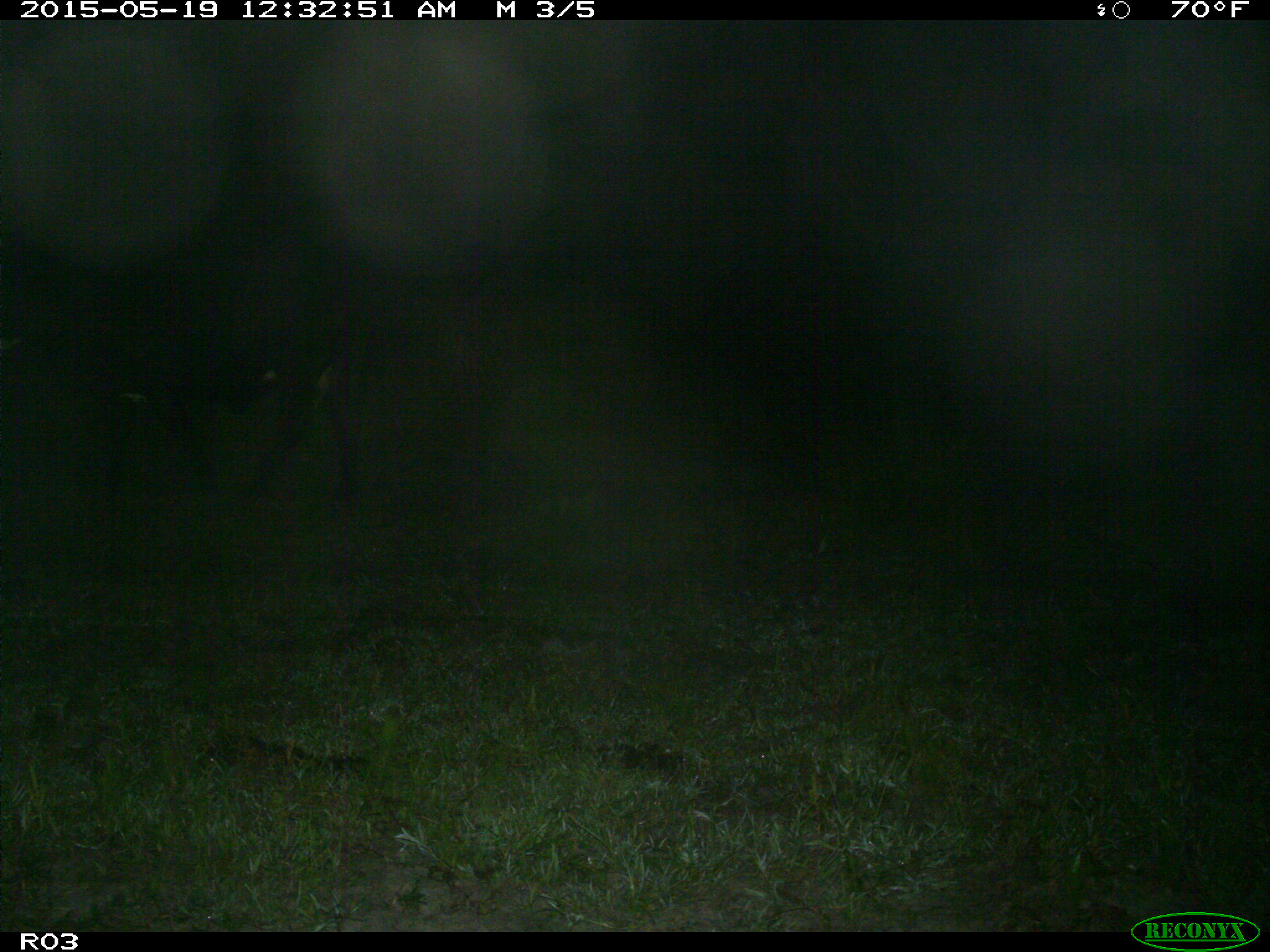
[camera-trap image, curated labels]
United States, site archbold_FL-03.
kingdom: Animalia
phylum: Chordata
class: Mammalia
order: Artiodactyla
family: Bovidae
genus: Bos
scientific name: Bos taurus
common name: domestic cow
Bos taurus (domestic cow).